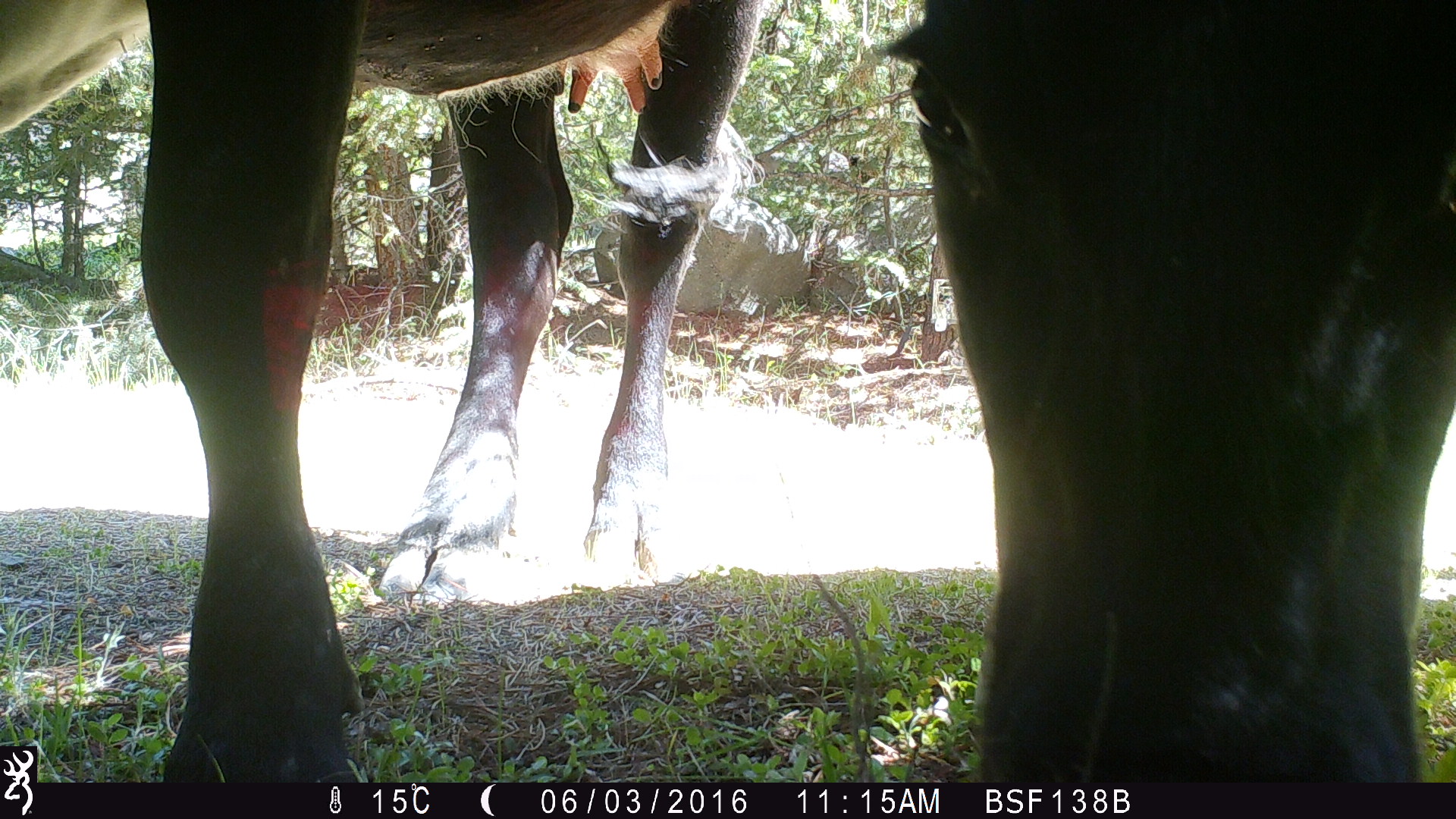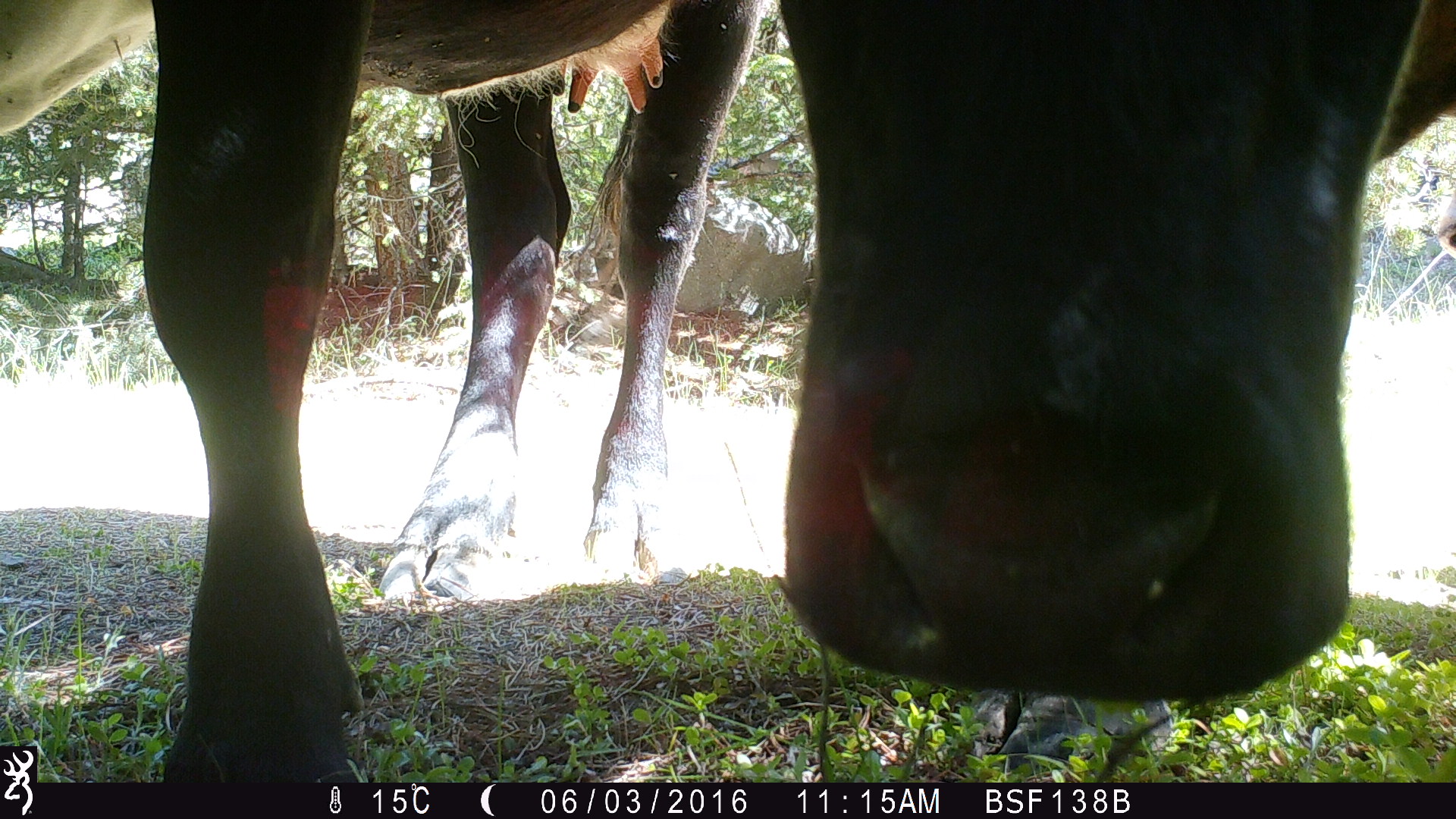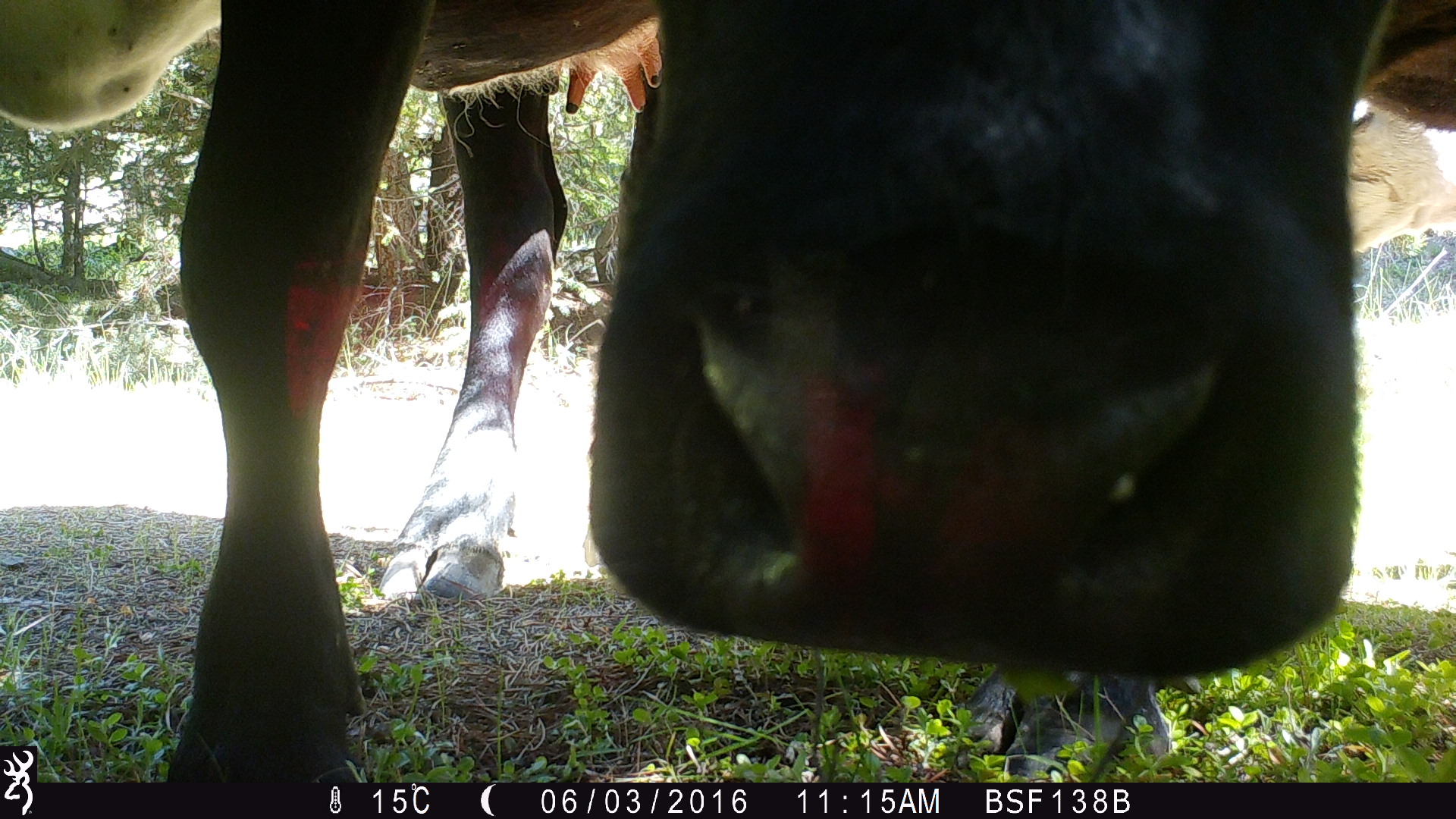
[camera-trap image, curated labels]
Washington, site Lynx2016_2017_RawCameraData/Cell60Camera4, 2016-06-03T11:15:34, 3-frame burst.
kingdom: Animalia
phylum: Chordata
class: Mammalia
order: Artiodactyla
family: Bovidae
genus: Bos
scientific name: Bos taurus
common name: domestic cattle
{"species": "domestic cattle (Bos taurus)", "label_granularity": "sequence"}